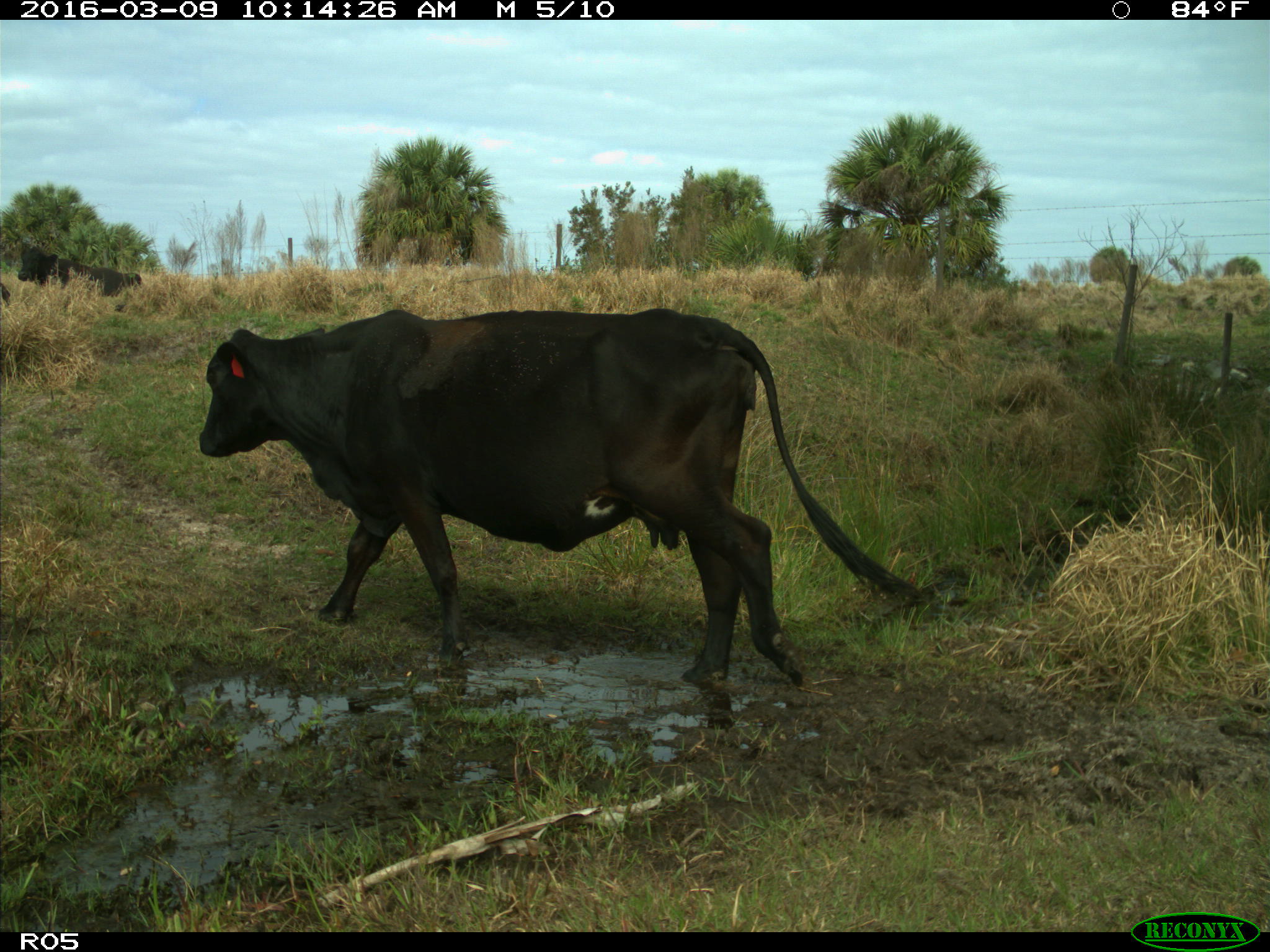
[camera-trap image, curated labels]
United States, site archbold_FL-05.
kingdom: Animalia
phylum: Chordata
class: Mammalia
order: Artiodactyla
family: Bovidae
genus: Bos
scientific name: Bos taurus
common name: domestic cow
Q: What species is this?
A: Bos taurus (domestic cow).